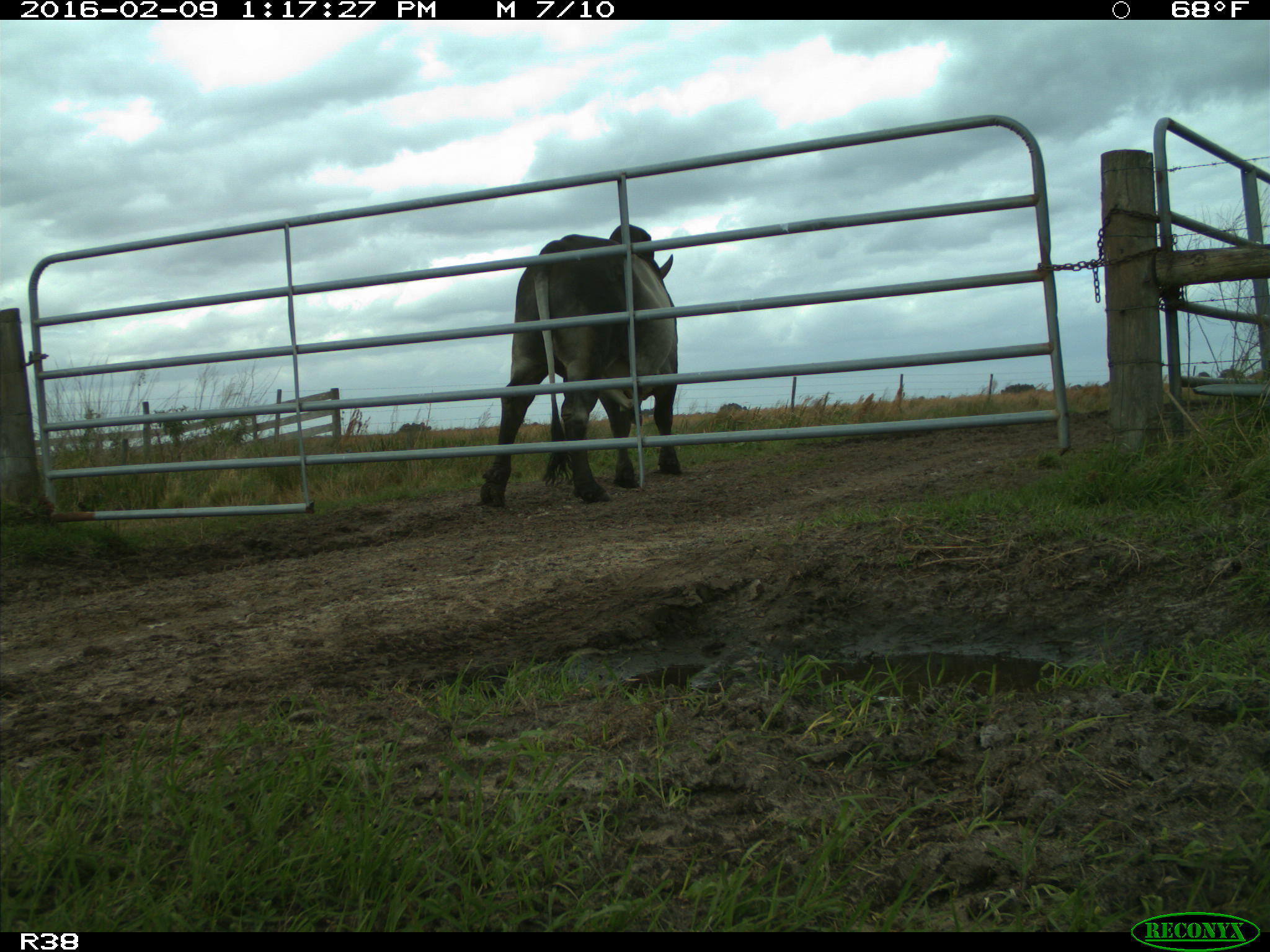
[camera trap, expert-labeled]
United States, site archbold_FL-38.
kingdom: Animalia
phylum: Chordata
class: Mammalia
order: Artiodactyla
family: Bovidae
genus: Bos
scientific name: Bos taurus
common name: domestic cow